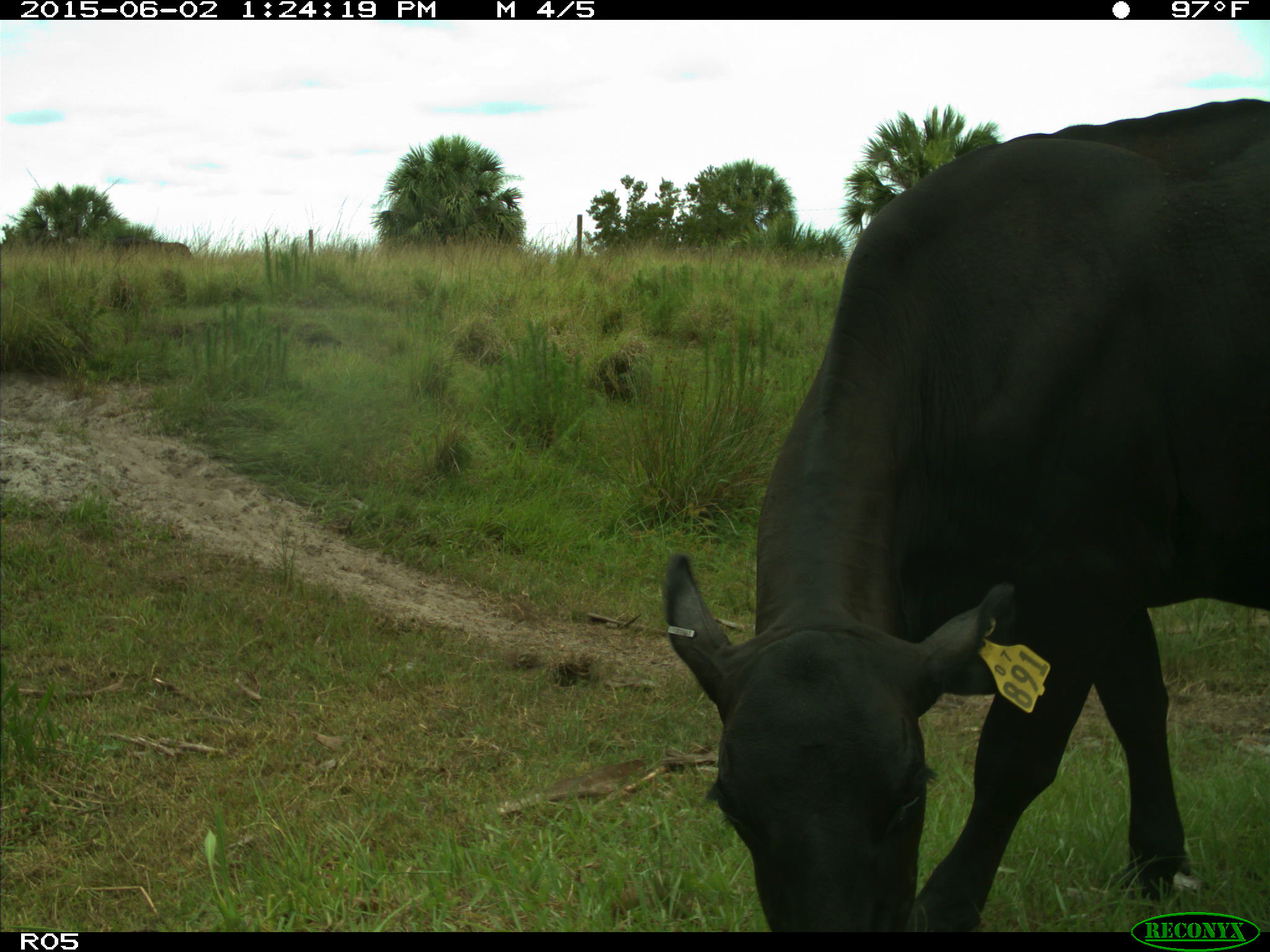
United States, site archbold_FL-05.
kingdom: Animalia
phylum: Chordata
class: Mammalia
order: Artiodactyla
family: Bovidae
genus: Bos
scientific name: Bos taurus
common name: domestic cow